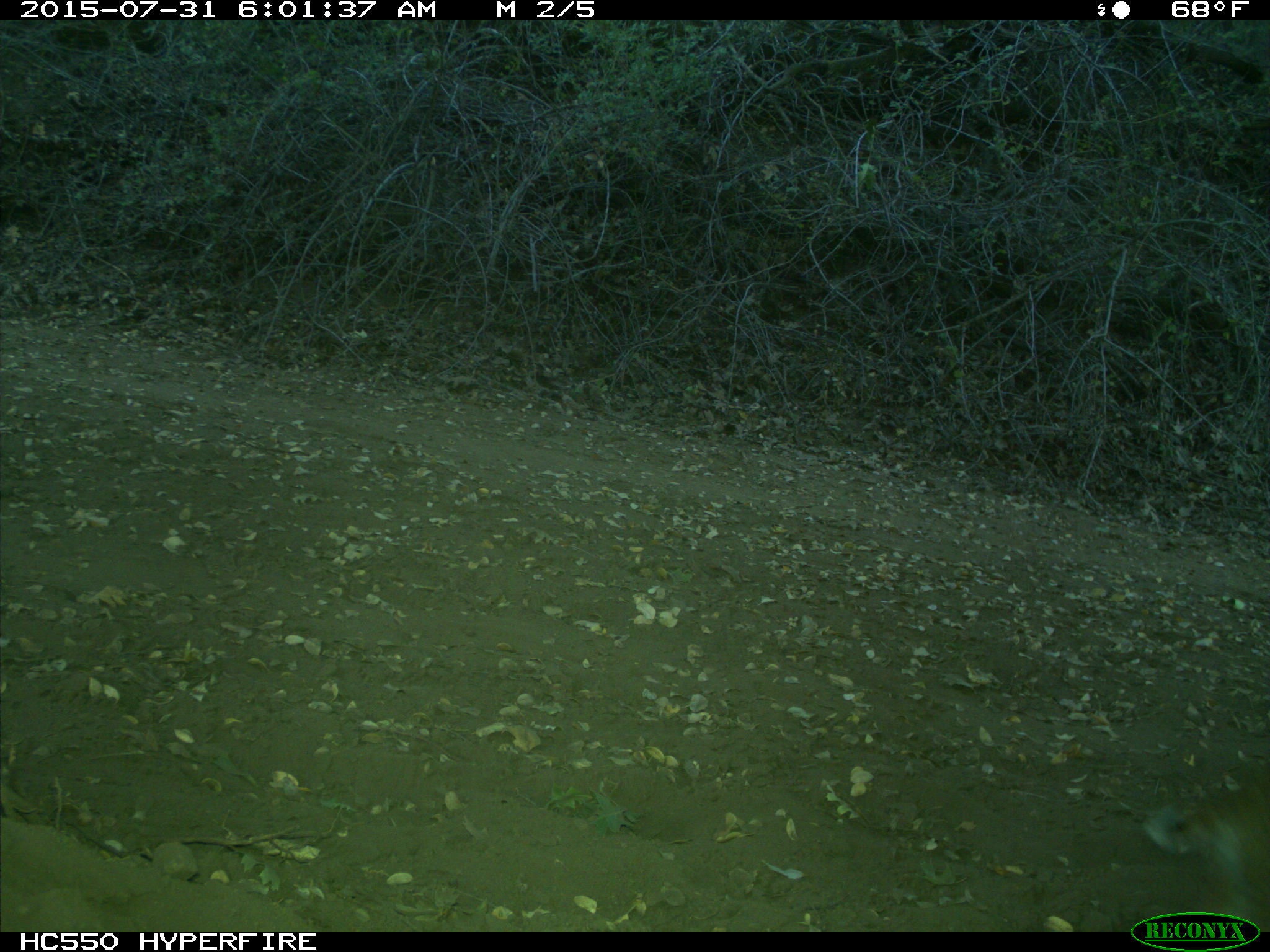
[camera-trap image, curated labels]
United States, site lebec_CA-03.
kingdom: Animalia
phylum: Chordata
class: Mammalia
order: Carnivora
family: Felidae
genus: Lynx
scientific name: Lynx rufus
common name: bobcat